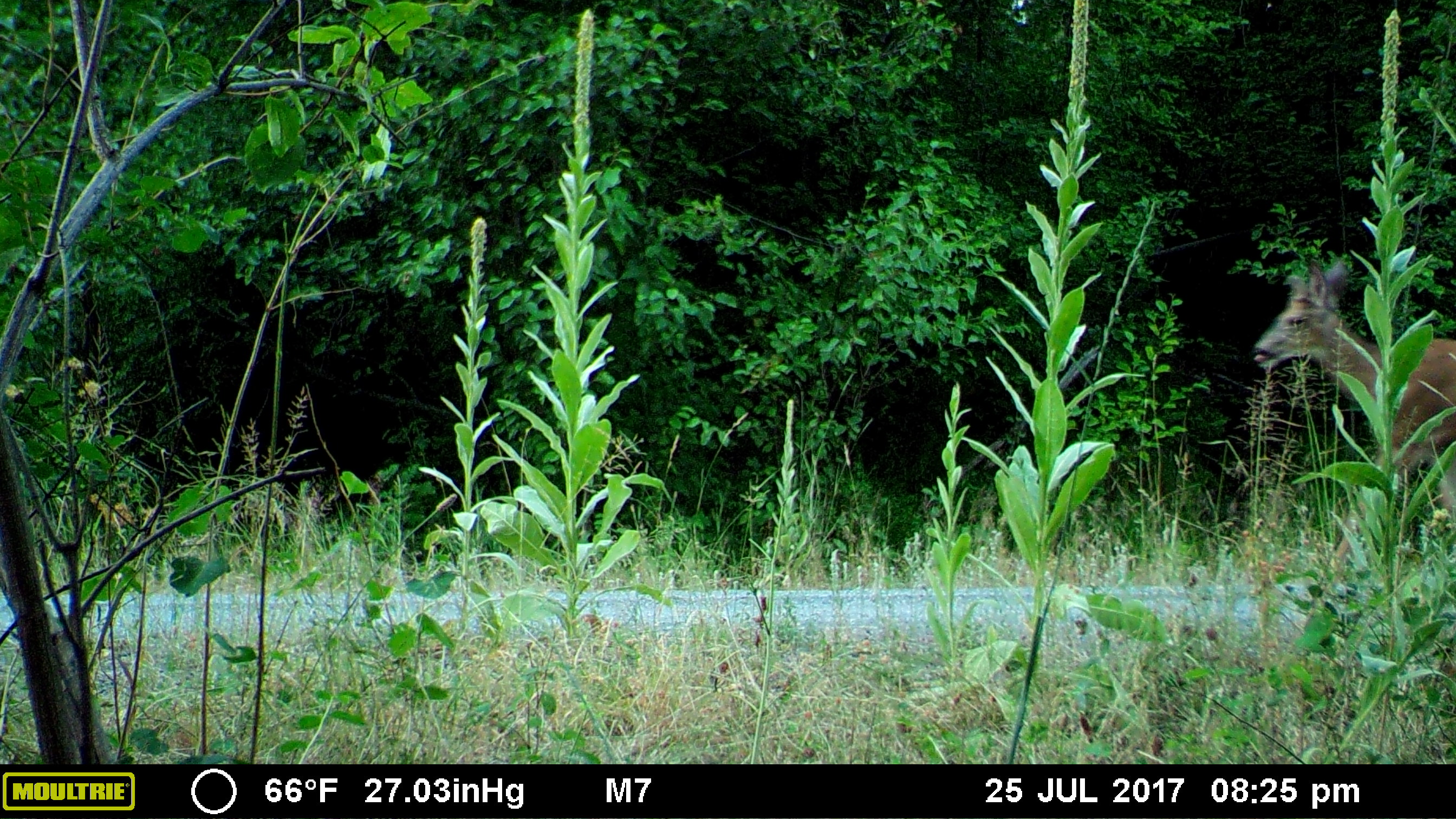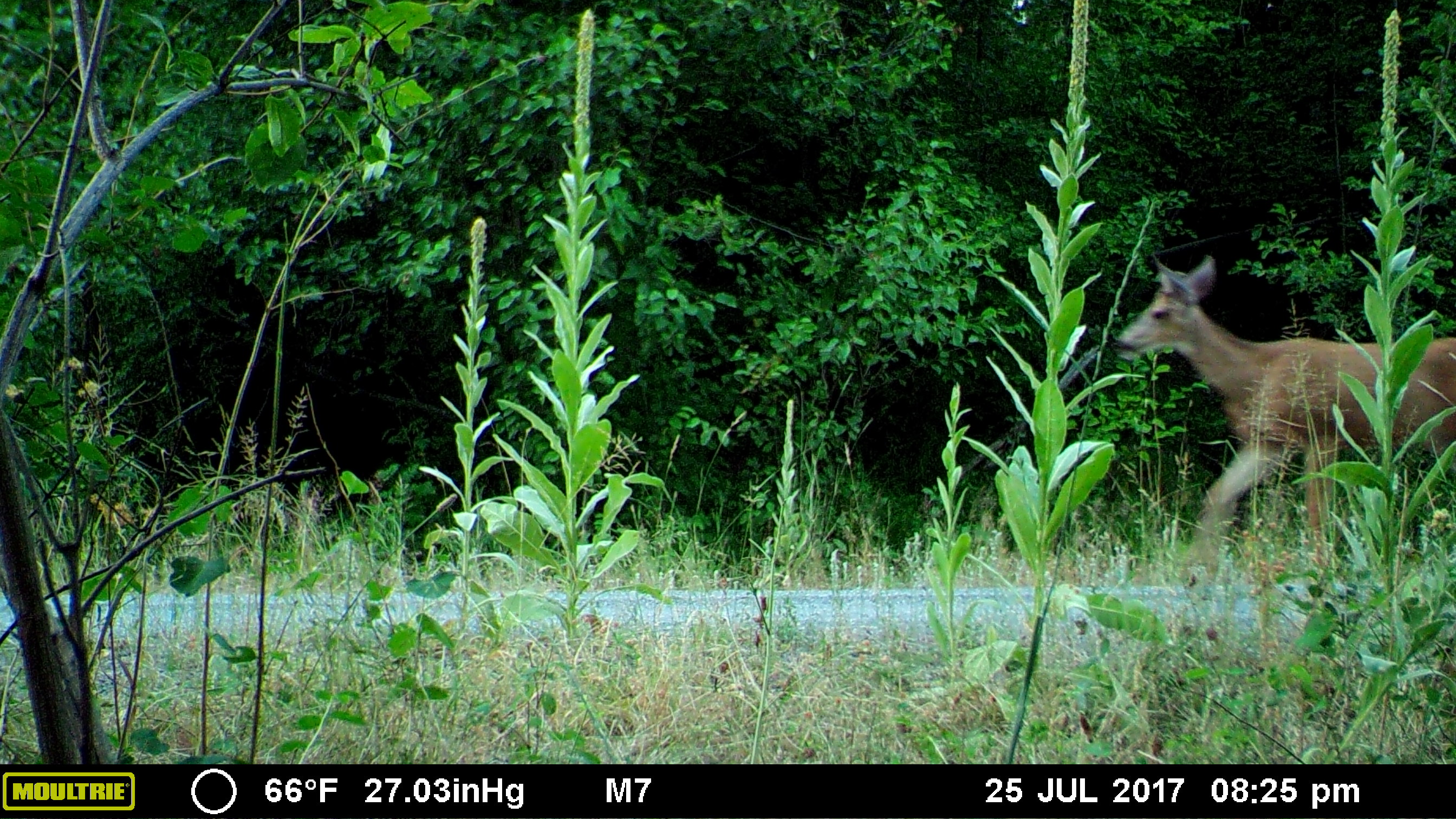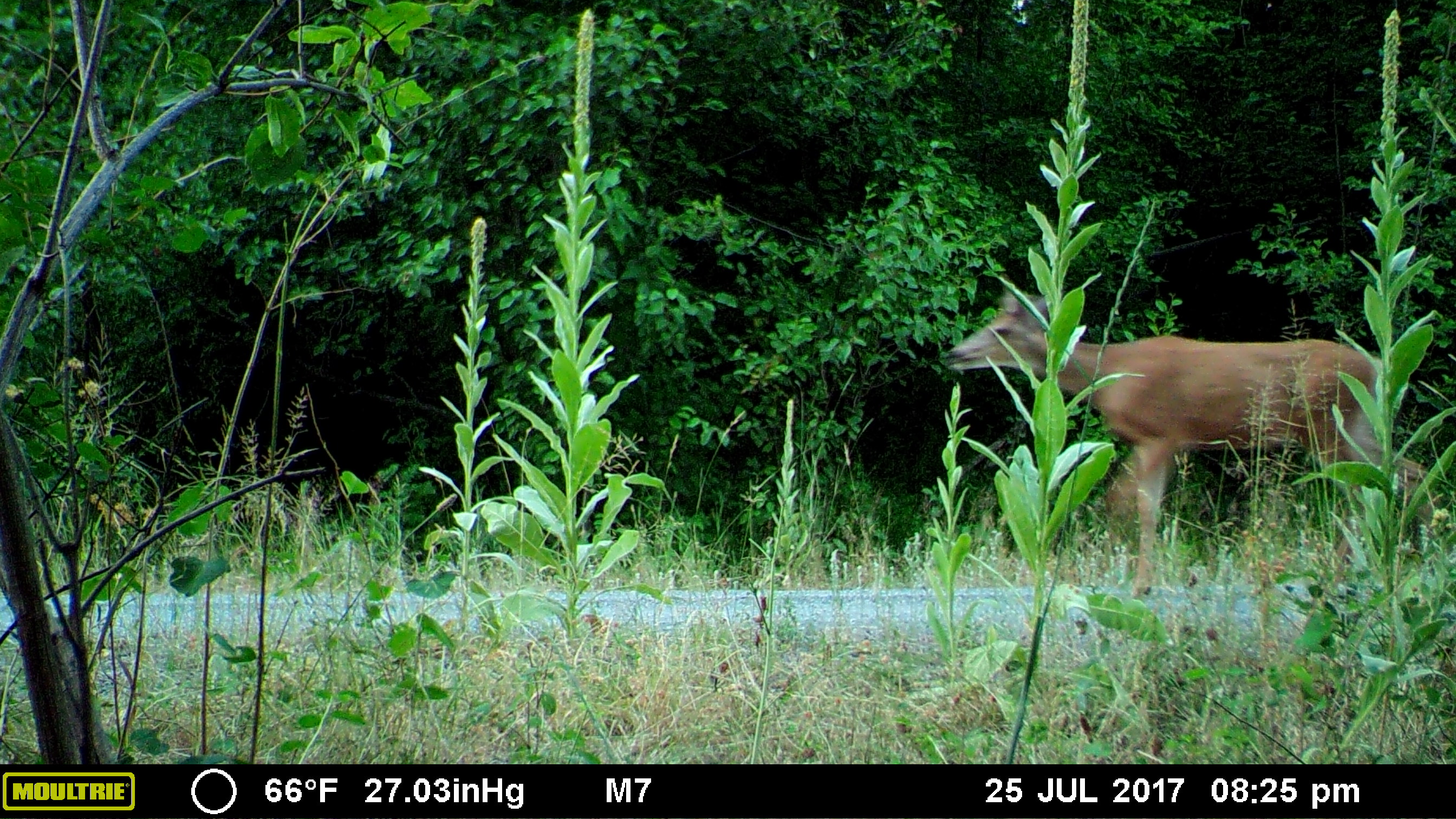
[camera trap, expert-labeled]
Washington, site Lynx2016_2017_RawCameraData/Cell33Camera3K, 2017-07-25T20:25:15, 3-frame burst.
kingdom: Animalia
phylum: Chordata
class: Mammalia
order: Artiodactyla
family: Cervidae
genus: Odocoileus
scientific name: Odocoileus hemionus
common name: mule deer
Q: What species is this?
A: Odocoileus hemionus (mule deer).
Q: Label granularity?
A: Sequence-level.